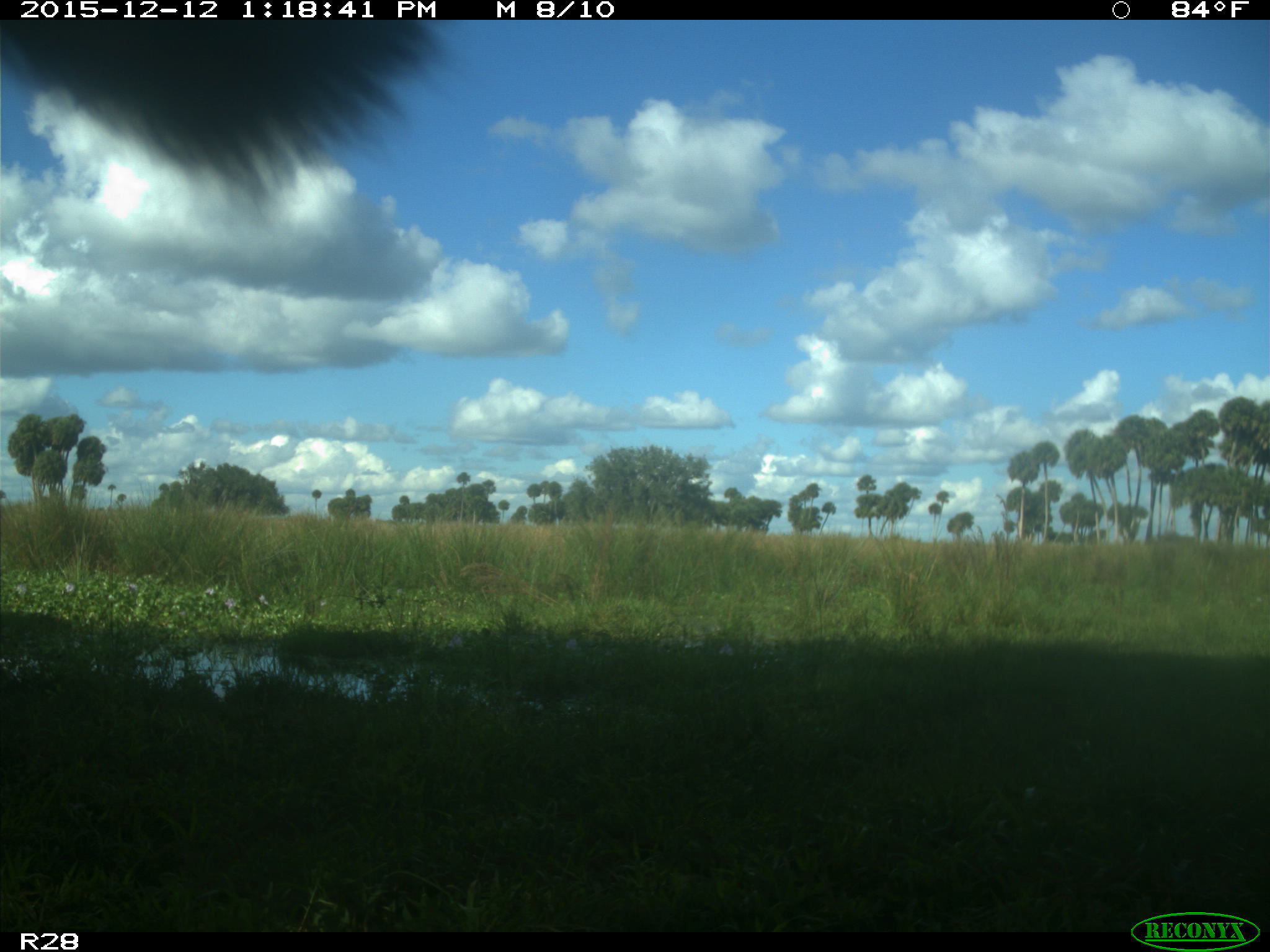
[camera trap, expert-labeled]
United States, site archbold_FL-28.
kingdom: Animalia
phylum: Chordata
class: Mammalia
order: Artiodactyla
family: Bovidae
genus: Bos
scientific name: Bos taurus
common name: domestic cow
Bos taurus (domestic cow).